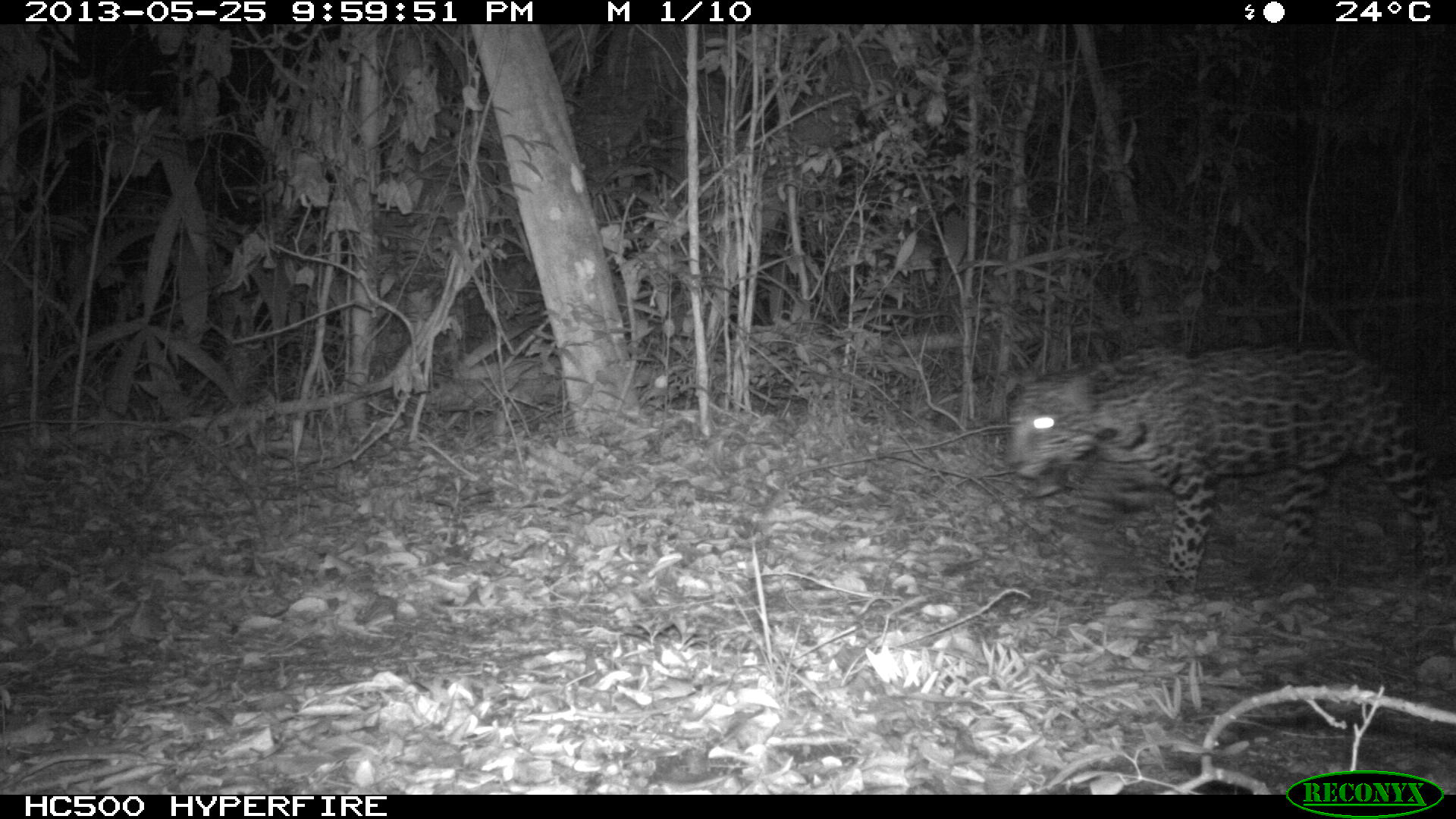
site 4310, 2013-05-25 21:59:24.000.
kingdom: Animalia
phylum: Chordata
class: Mammalia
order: Carnivora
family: Felidae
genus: Panthera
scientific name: Panthera onca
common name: jaguar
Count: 1.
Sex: female.